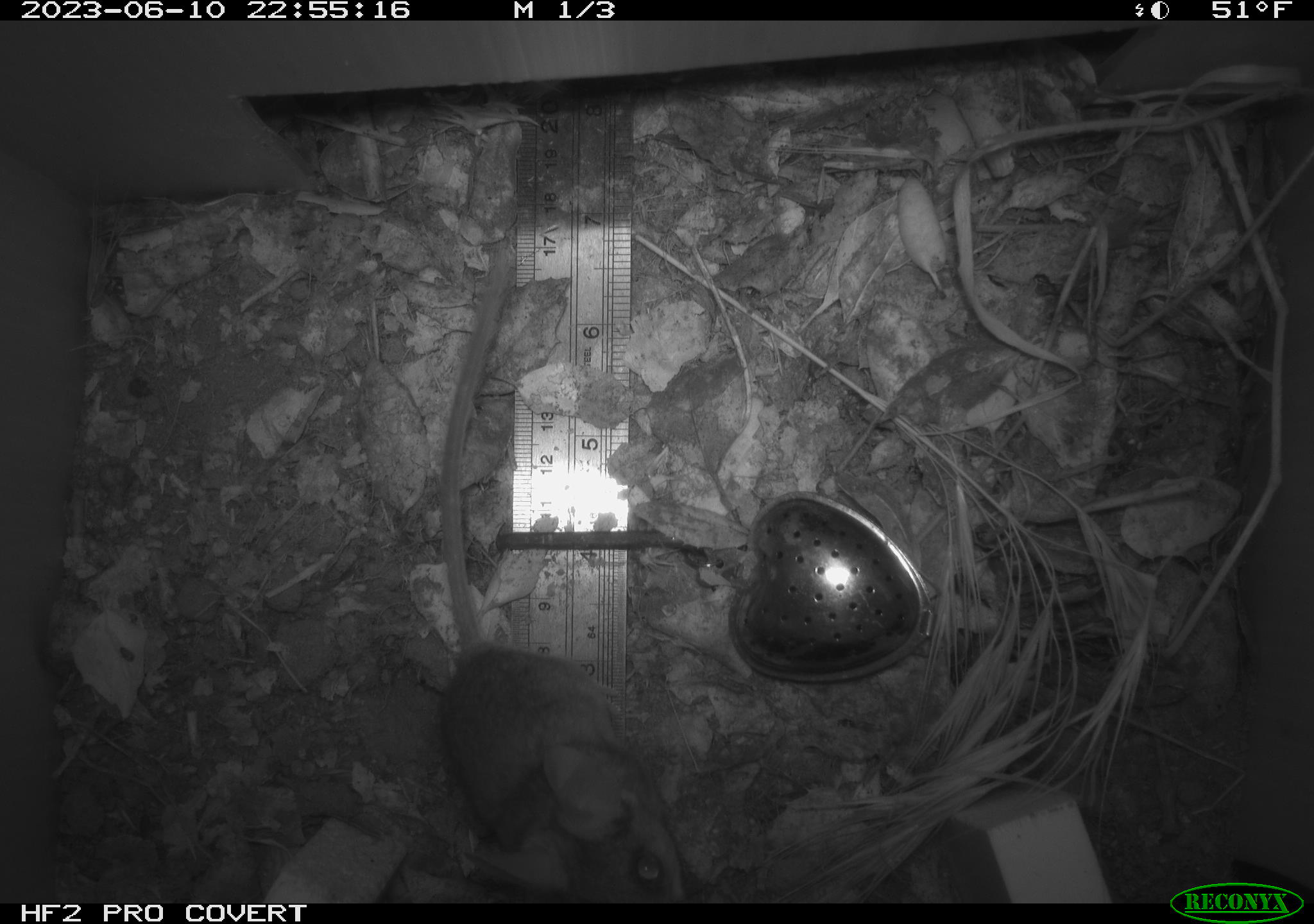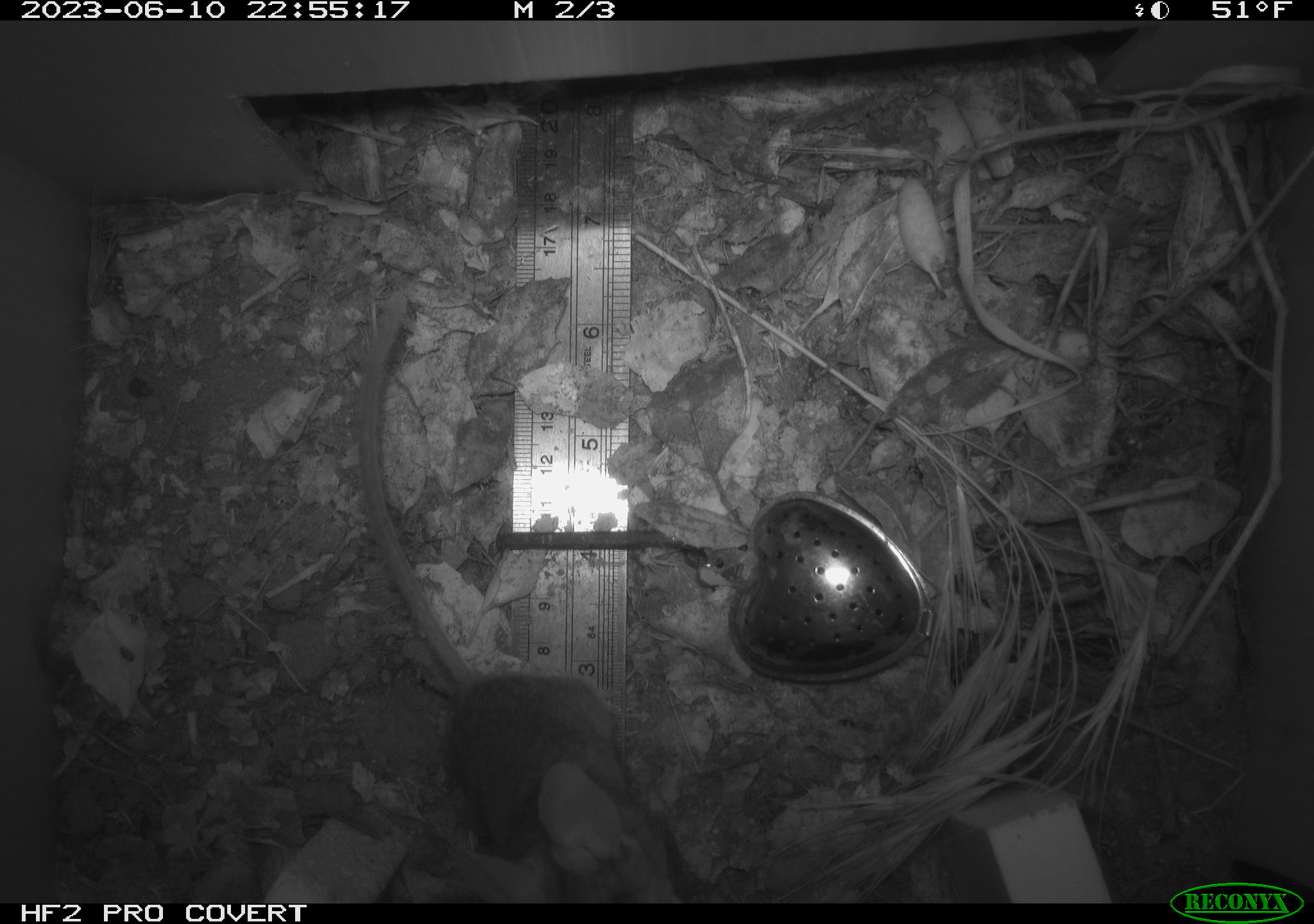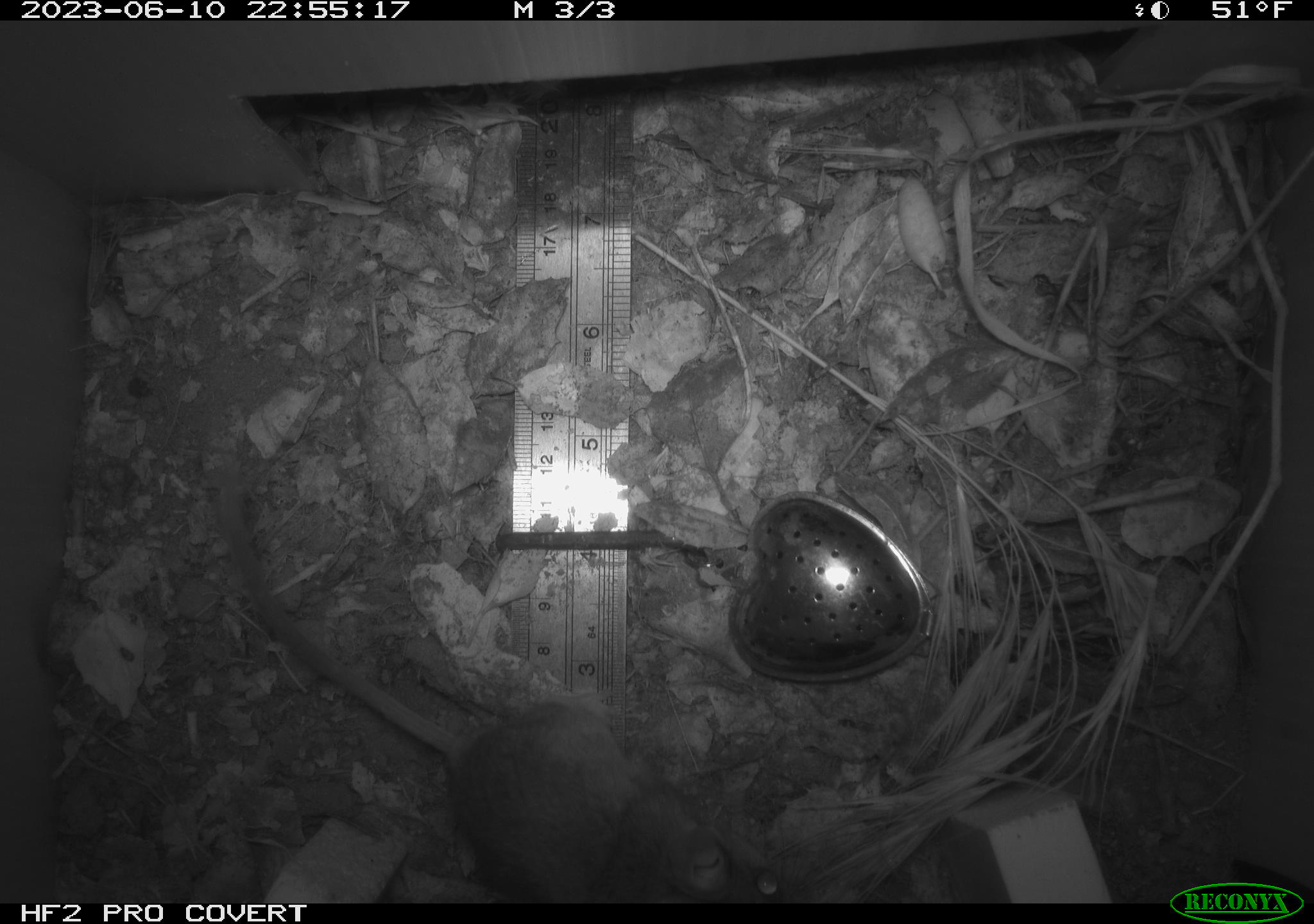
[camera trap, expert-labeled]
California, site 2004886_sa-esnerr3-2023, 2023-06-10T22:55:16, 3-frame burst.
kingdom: Animalia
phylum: Chordata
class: Mammalia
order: Rodentia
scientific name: Rodentia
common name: mouse species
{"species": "mouse species (Rodentia)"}